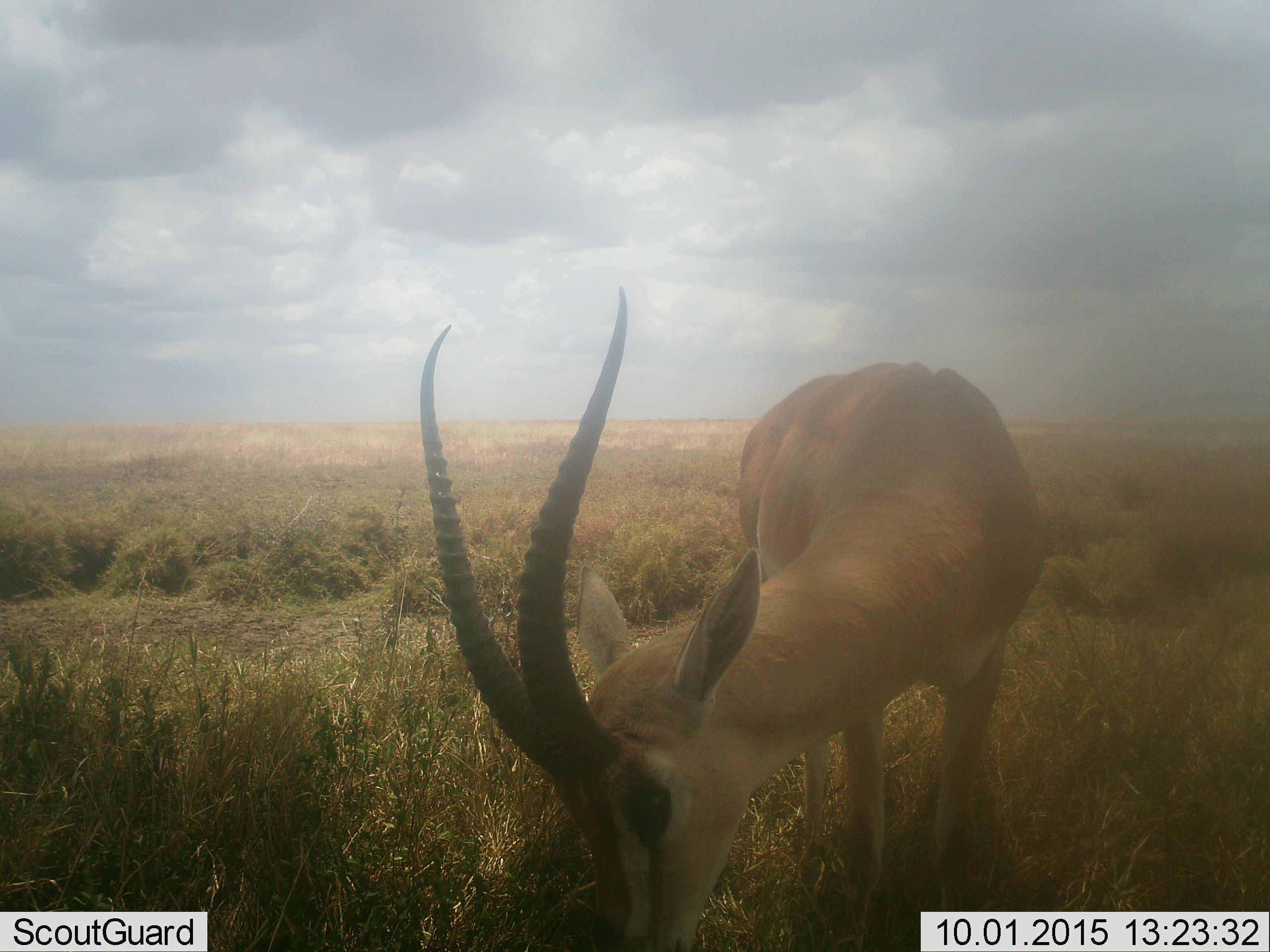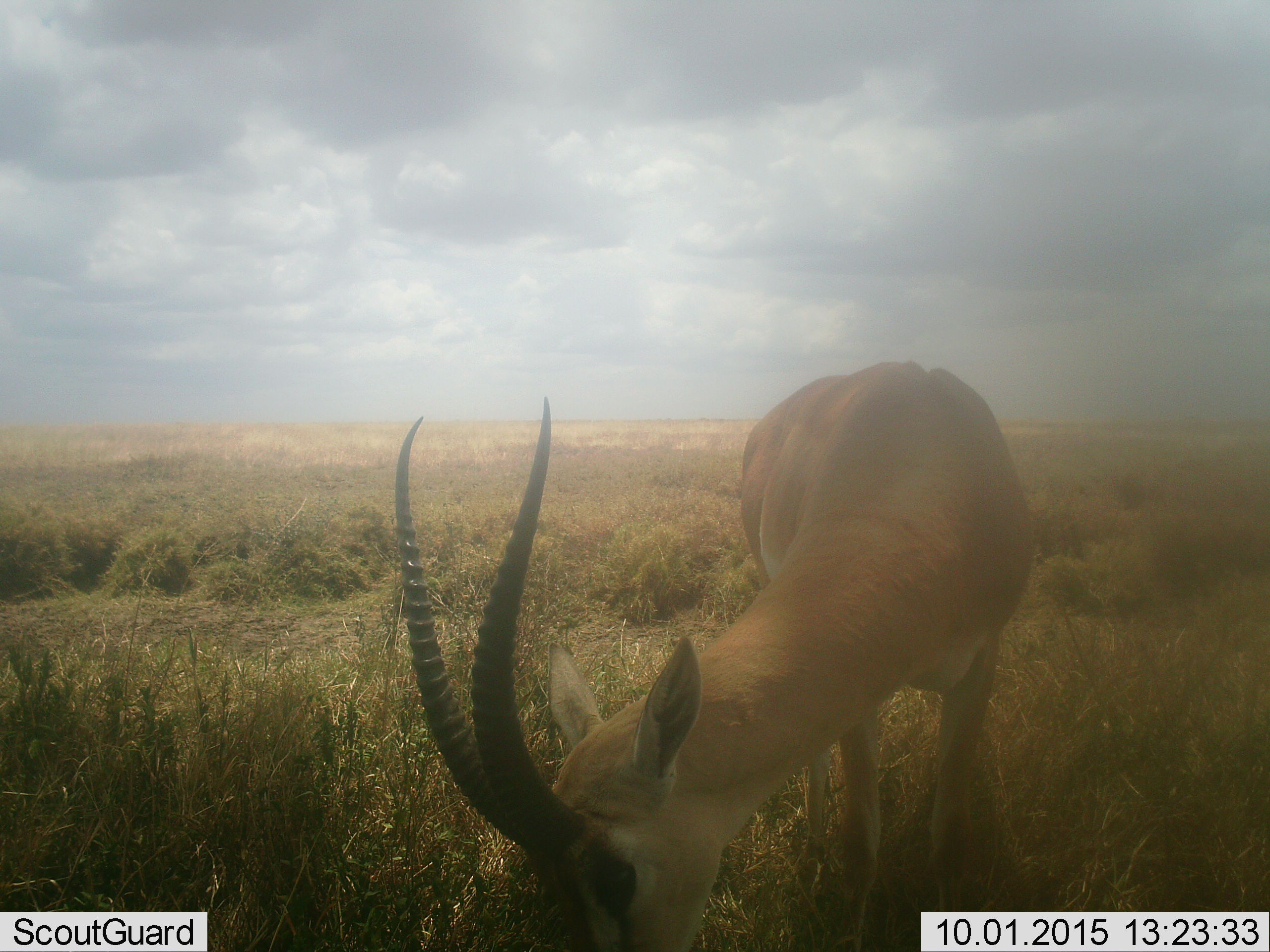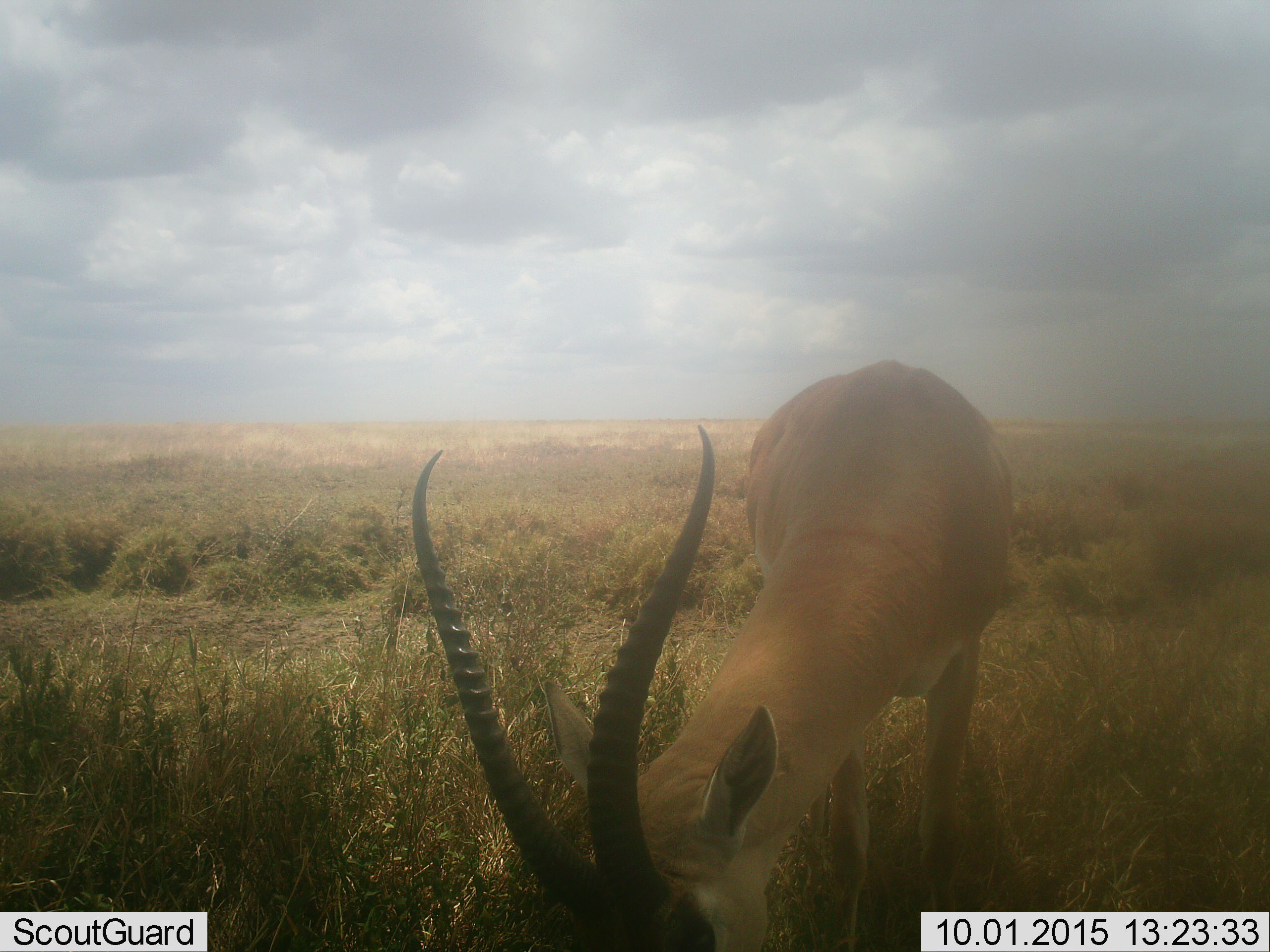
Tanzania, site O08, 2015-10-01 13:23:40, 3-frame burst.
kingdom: Animalia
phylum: Chordata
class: Mammalia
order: Artiodactyla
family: Bovidae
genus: Nanger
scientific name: Nanger granti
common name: grant's gazelle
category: gazellegrants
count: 1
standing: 50%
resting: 0%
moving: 0%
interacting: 17%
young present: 0%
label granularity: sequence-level